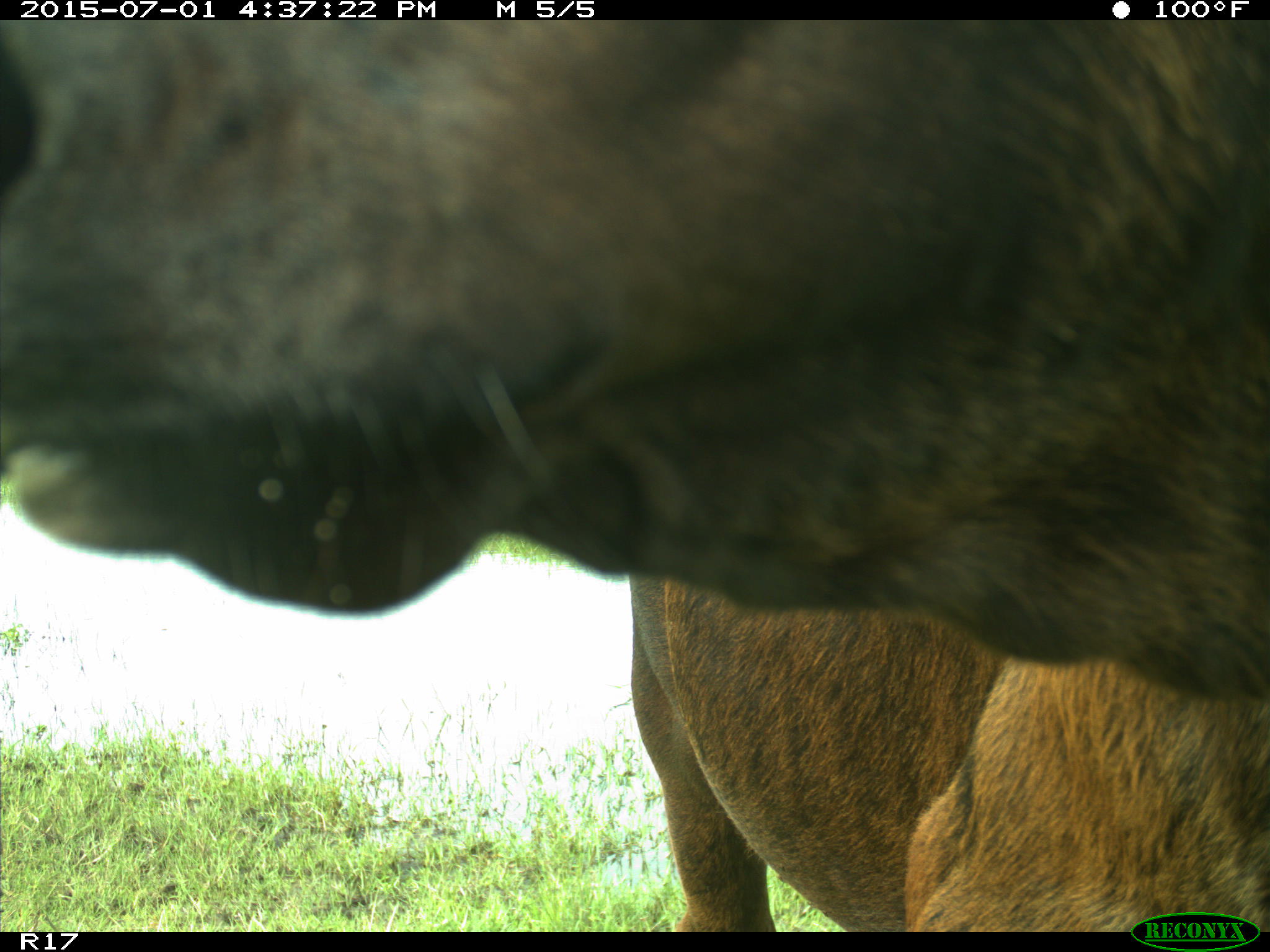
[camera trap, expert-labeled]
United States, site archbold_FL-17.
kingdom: Animalia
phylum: Chordata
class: Mammalia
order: Artiodactyla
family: Bovidae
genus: Bos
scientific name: Bos taurus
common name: domestic cow